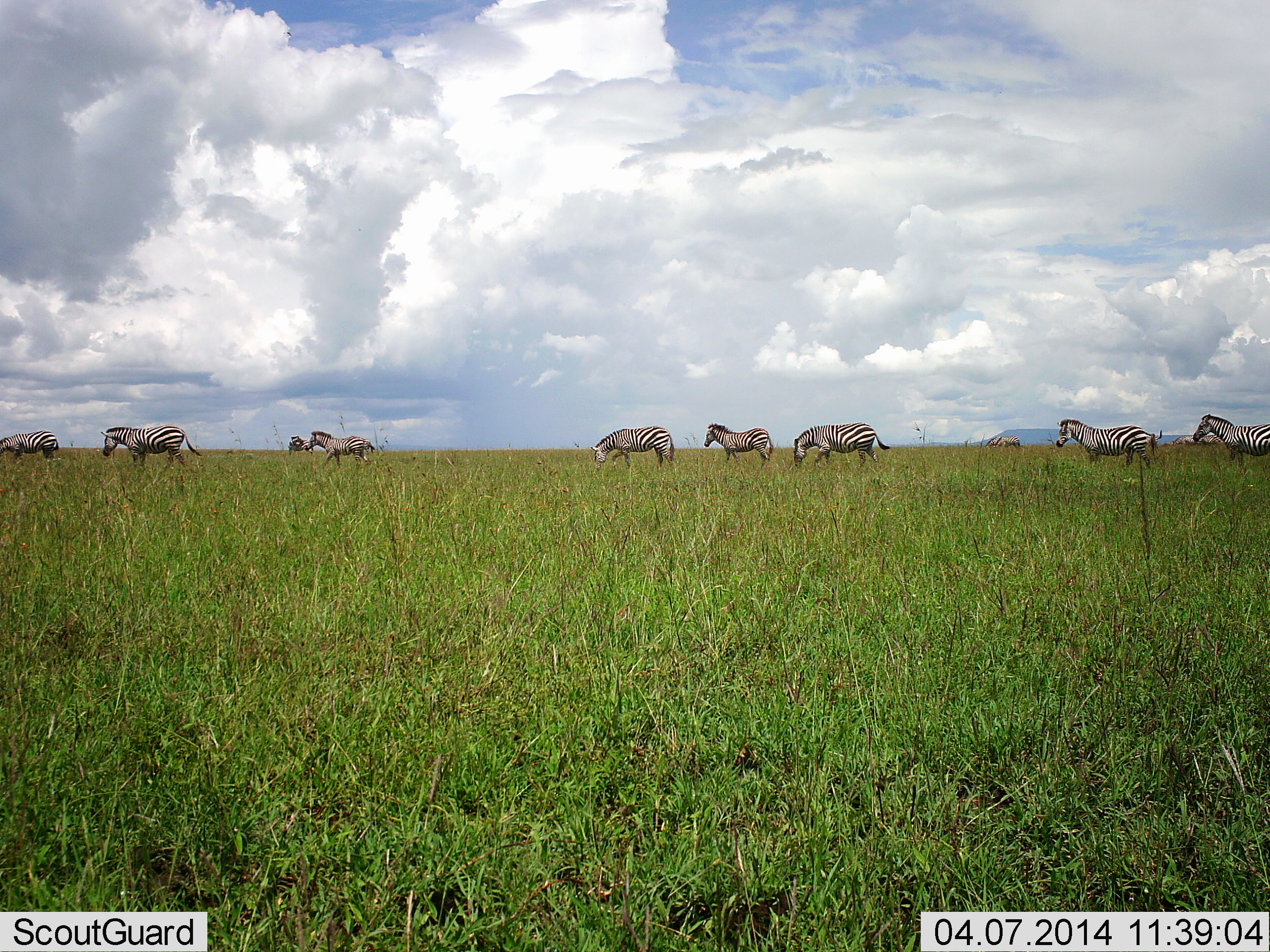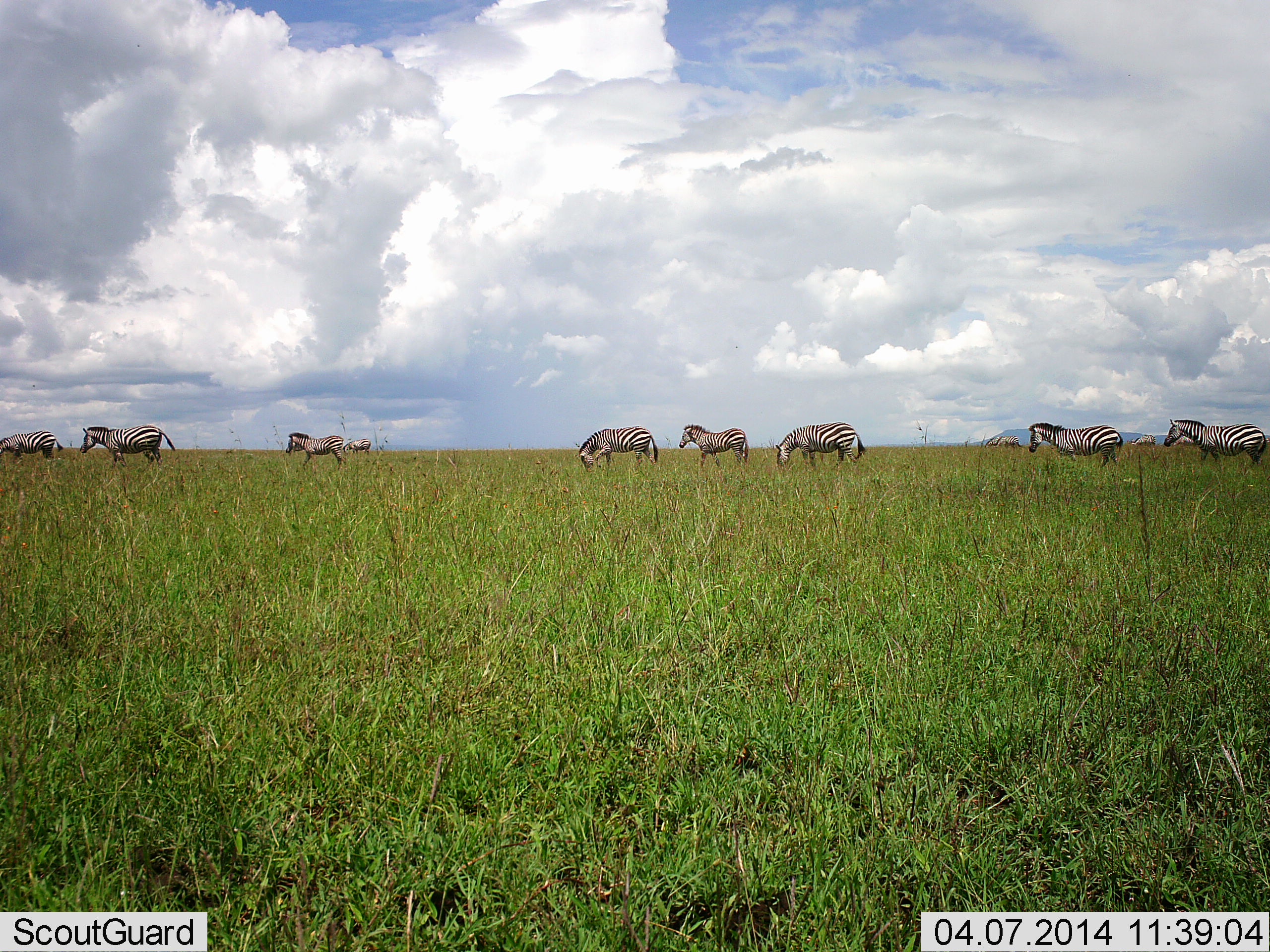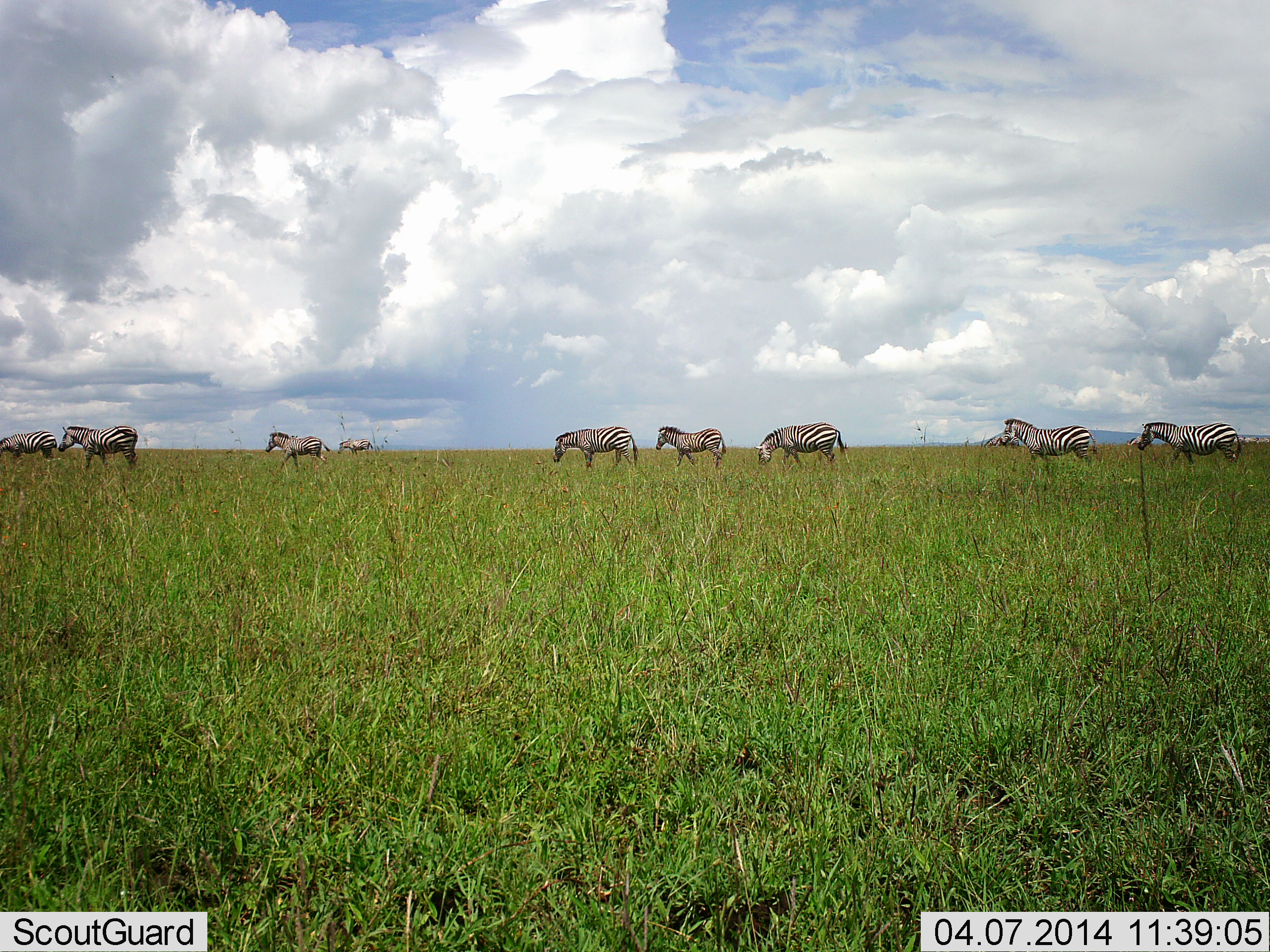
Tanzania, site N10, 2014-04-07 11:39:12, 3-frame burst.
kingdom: Animalia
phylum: Chordata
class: Mammalia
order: Perissodactyla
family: Equidae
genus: Equus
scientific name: Equus quagga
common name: plains zebra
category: zebra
Zebra (plains zebra) (Equus quagga), count 9. Behavior (volunteer vote fractions): standing 10%, resting 0%, moving 100%, interacting 0%. Young present (vote fraction): 0%. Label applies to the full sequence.